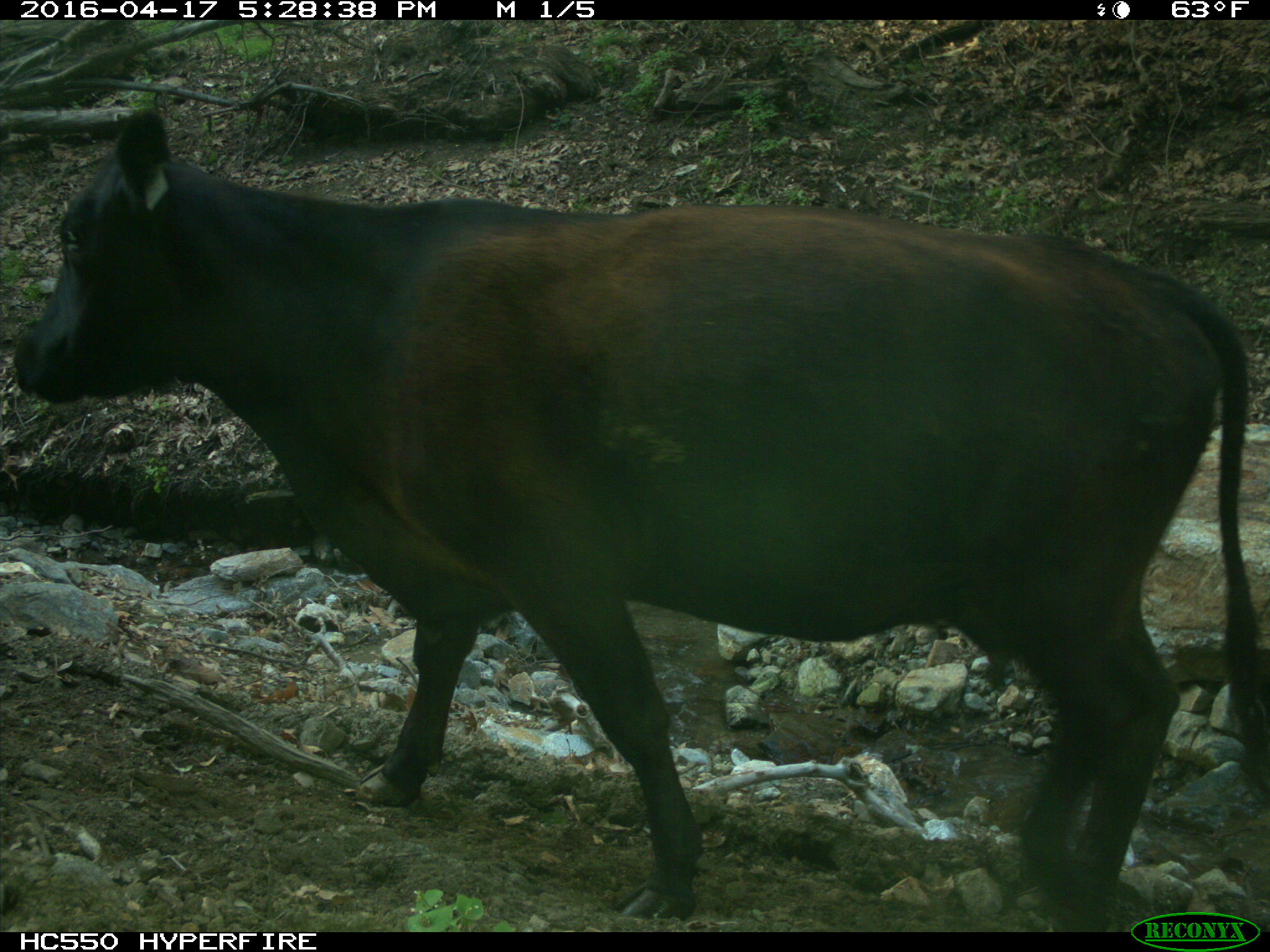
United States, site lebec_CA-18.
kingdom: Animalia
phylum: Chordata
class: Mammalia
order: Artiodactyla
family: Bovidae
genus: Bos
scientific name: Bos taurus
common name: domestic cow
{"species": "Bos taurus (domestic cow)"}